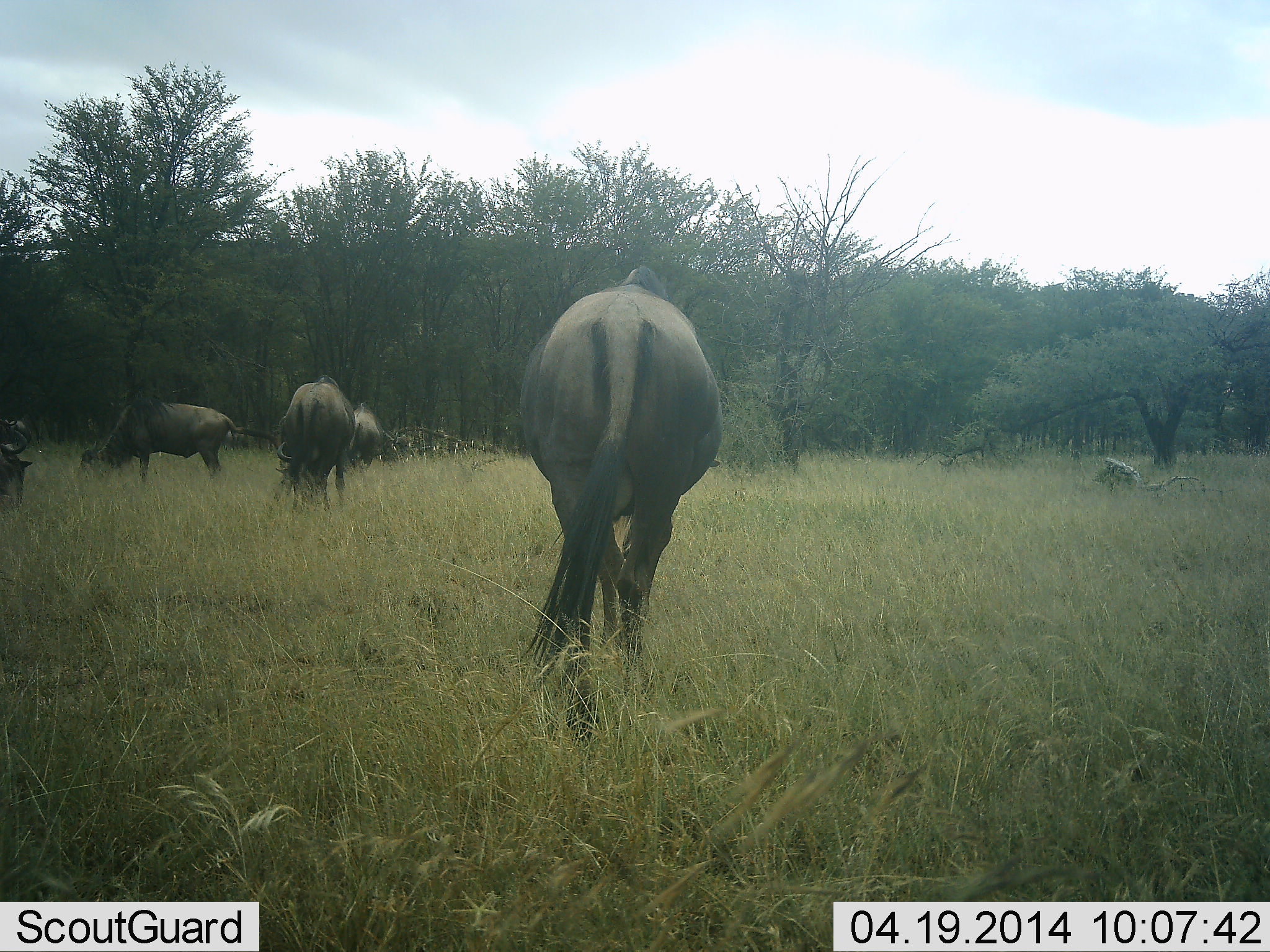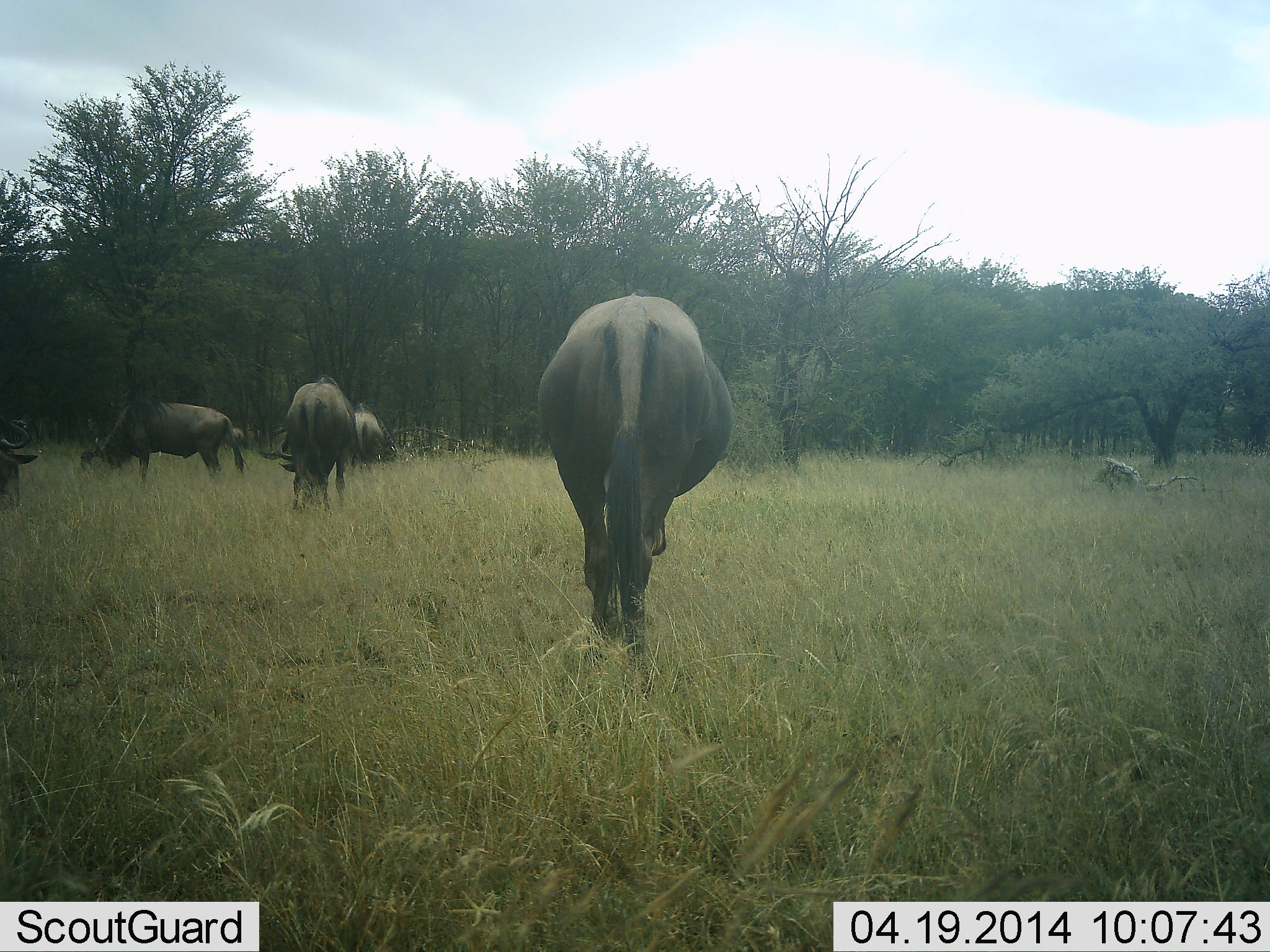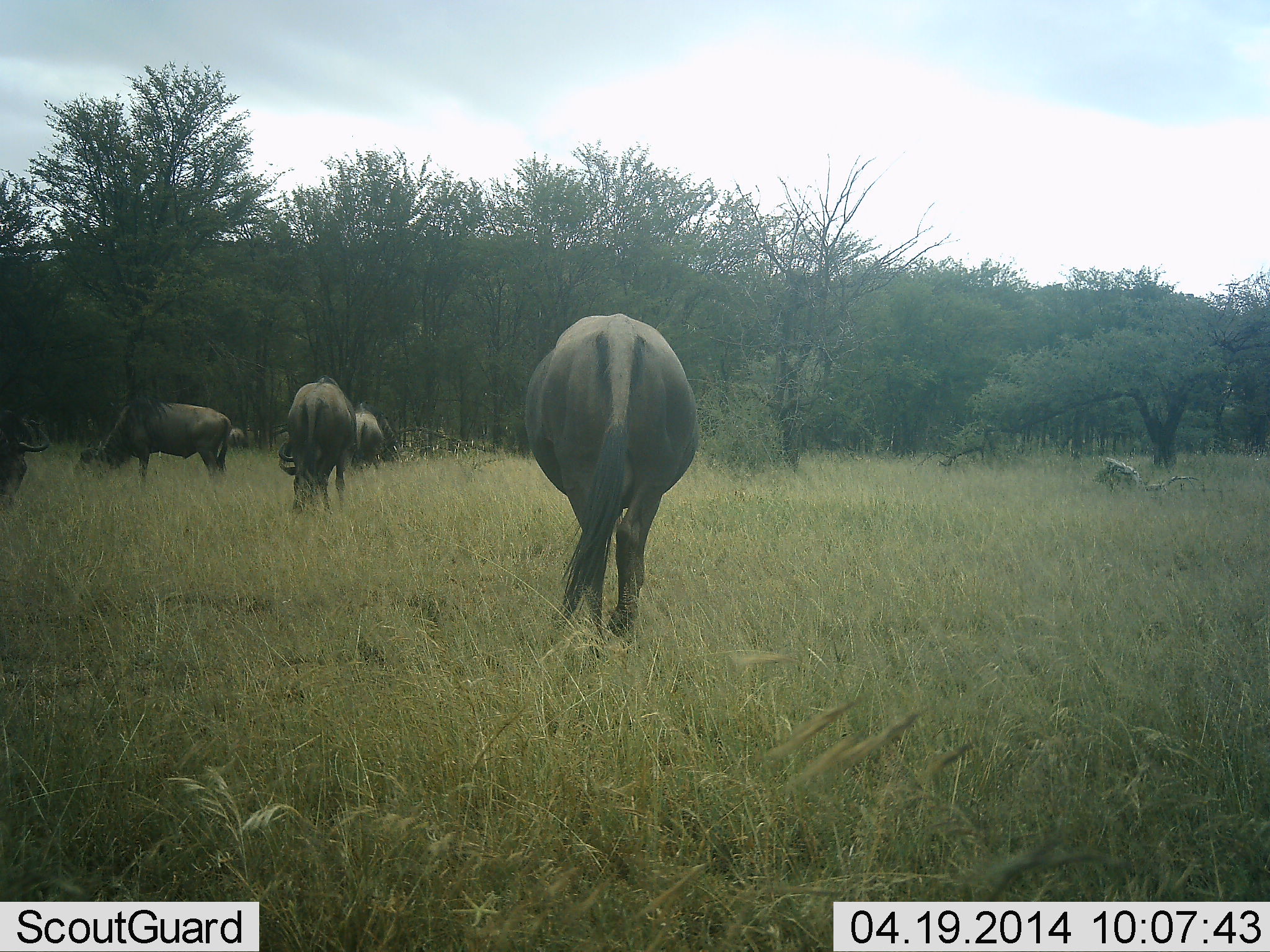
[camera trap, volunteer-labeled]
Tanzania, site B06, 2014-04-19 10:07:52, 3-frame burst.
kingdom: Animalia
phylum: Chordata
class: Mammalia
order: Artiodactyla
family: Bovidae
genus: Connochaetes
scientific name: Connochaetes taurinus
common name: blue wildebeest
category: wildebeest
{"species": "wildebeest (blue wildebeest) (Connochaetes taurinus)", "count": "5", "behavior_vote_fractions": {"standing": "60%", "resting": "0%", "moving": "40%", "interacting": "0%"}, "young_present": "0%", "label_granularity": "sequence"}